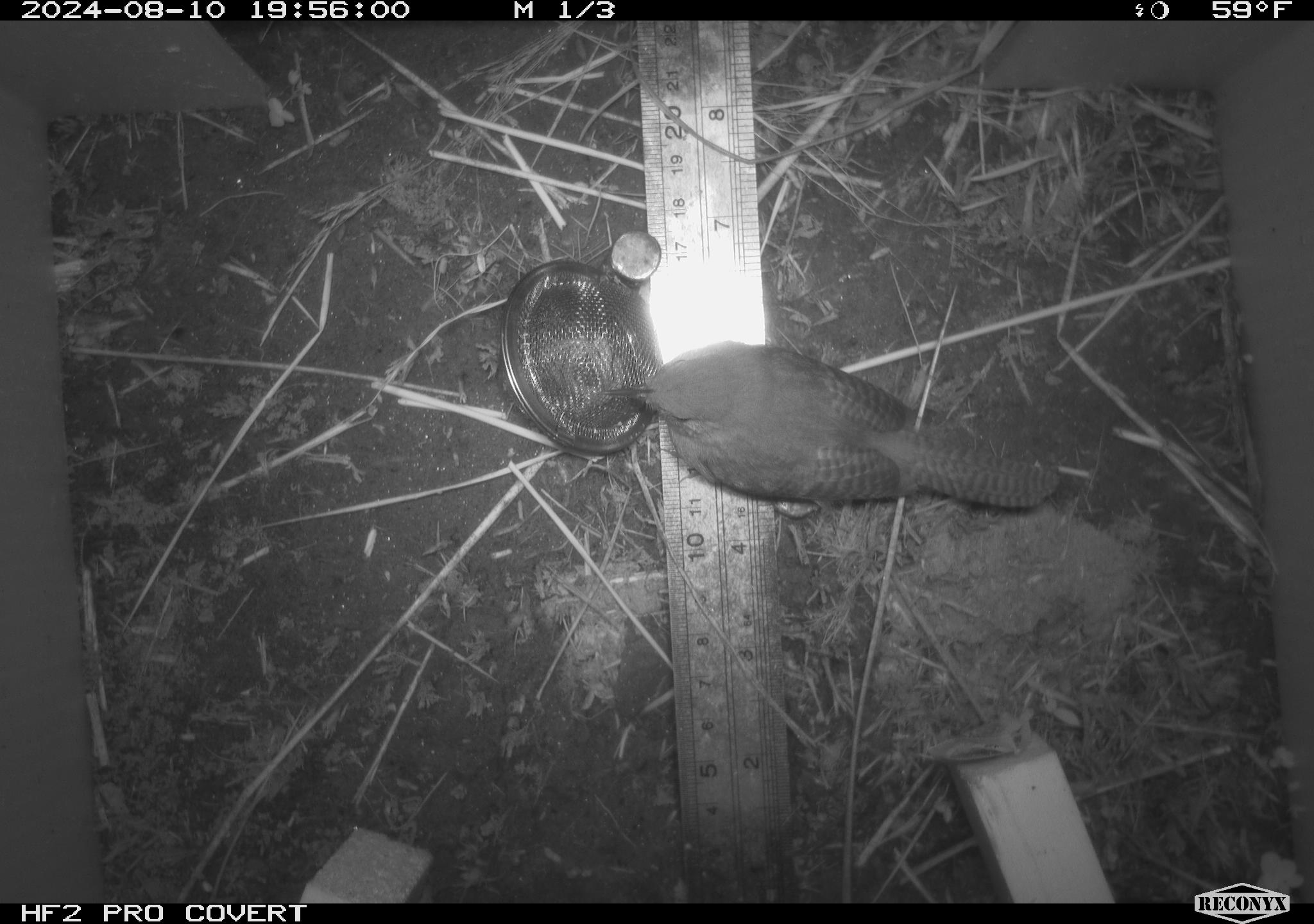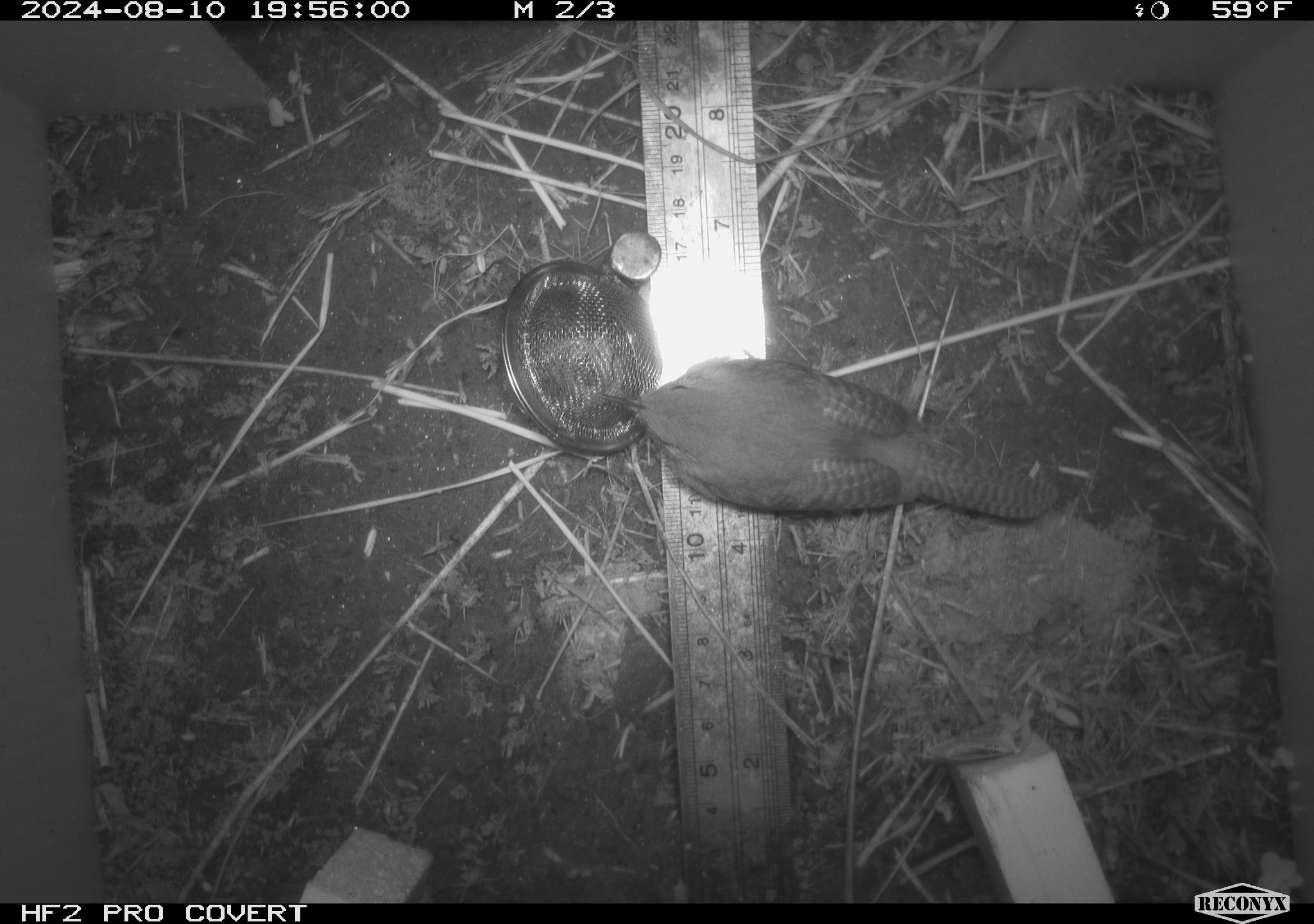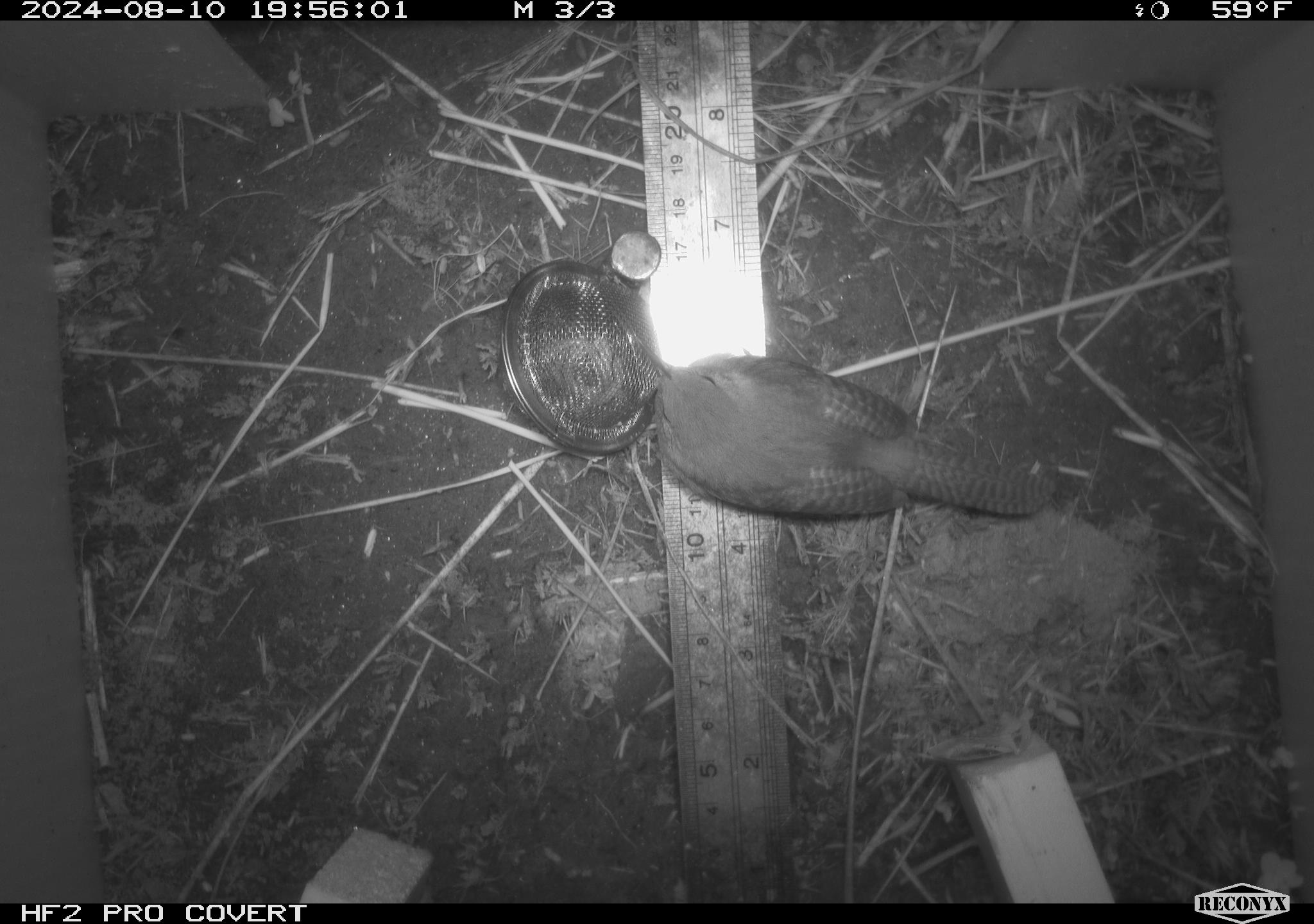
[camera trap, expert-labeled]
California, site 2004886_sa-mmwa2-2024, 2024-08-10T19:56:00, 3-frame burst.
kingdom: Animalia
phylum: Chordata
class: Aves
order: Passeriformes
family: Troglodytidae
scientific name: Troglodytidae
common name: wren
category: troglodytidae family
Troglodytidae family (wren) (Troglodytidae).